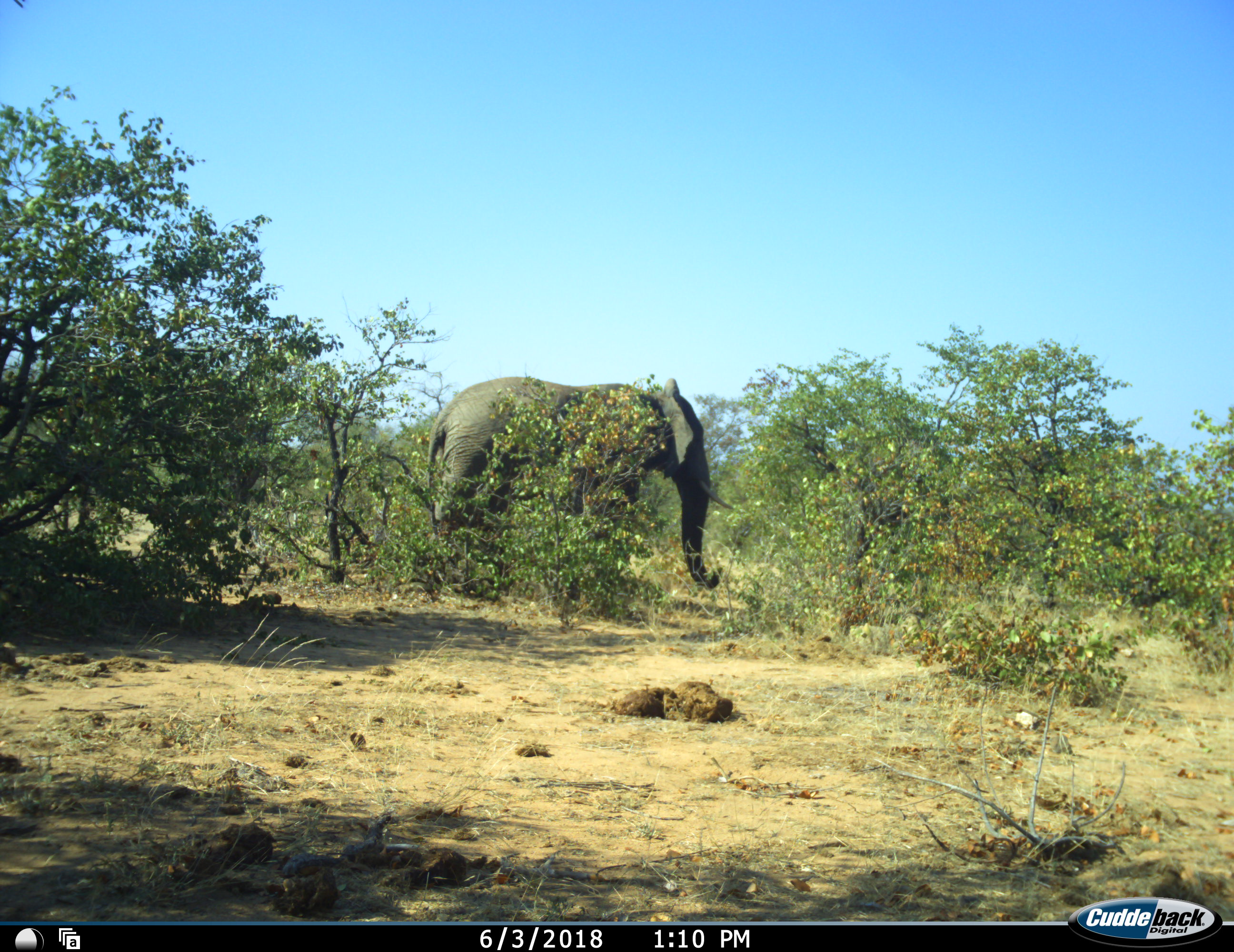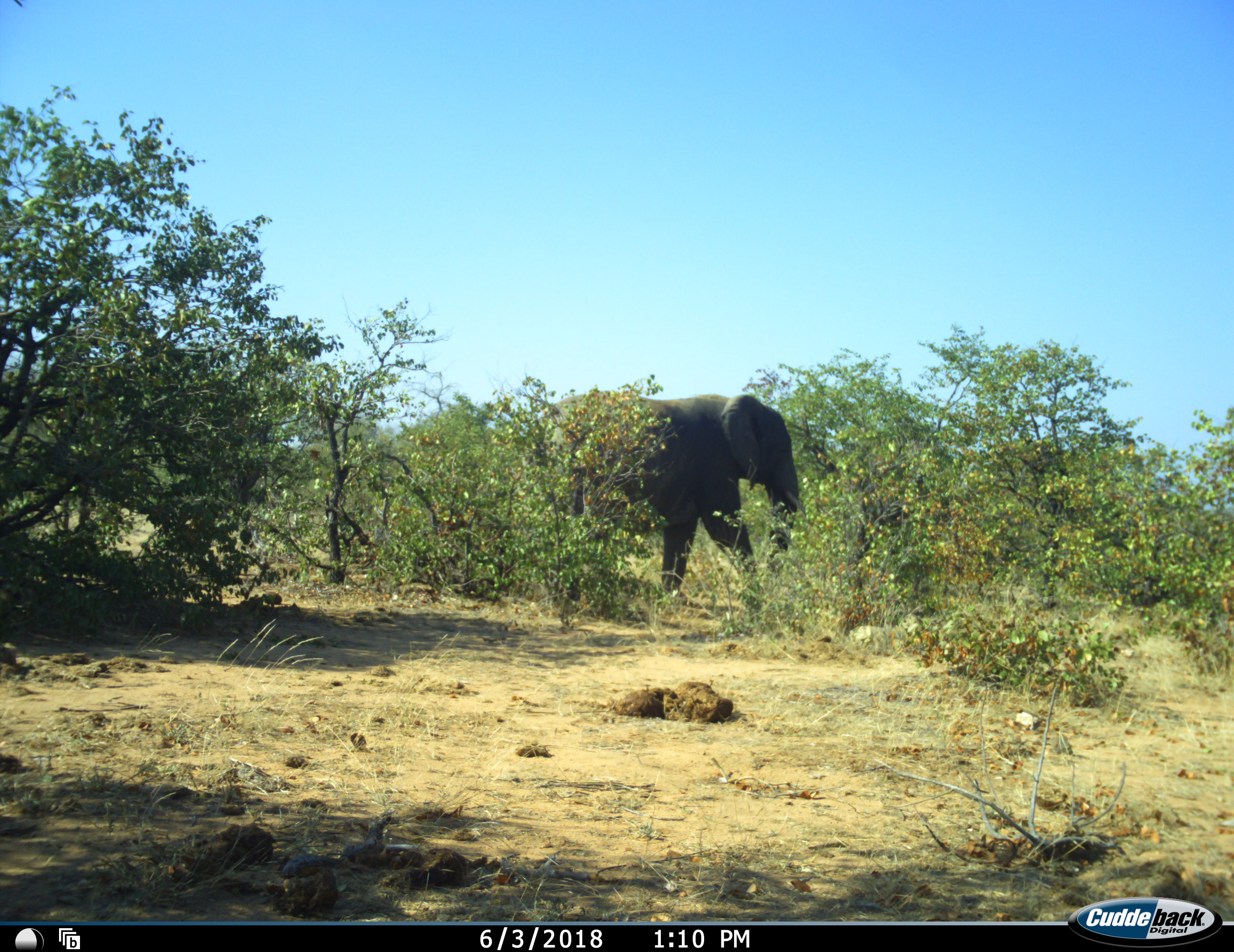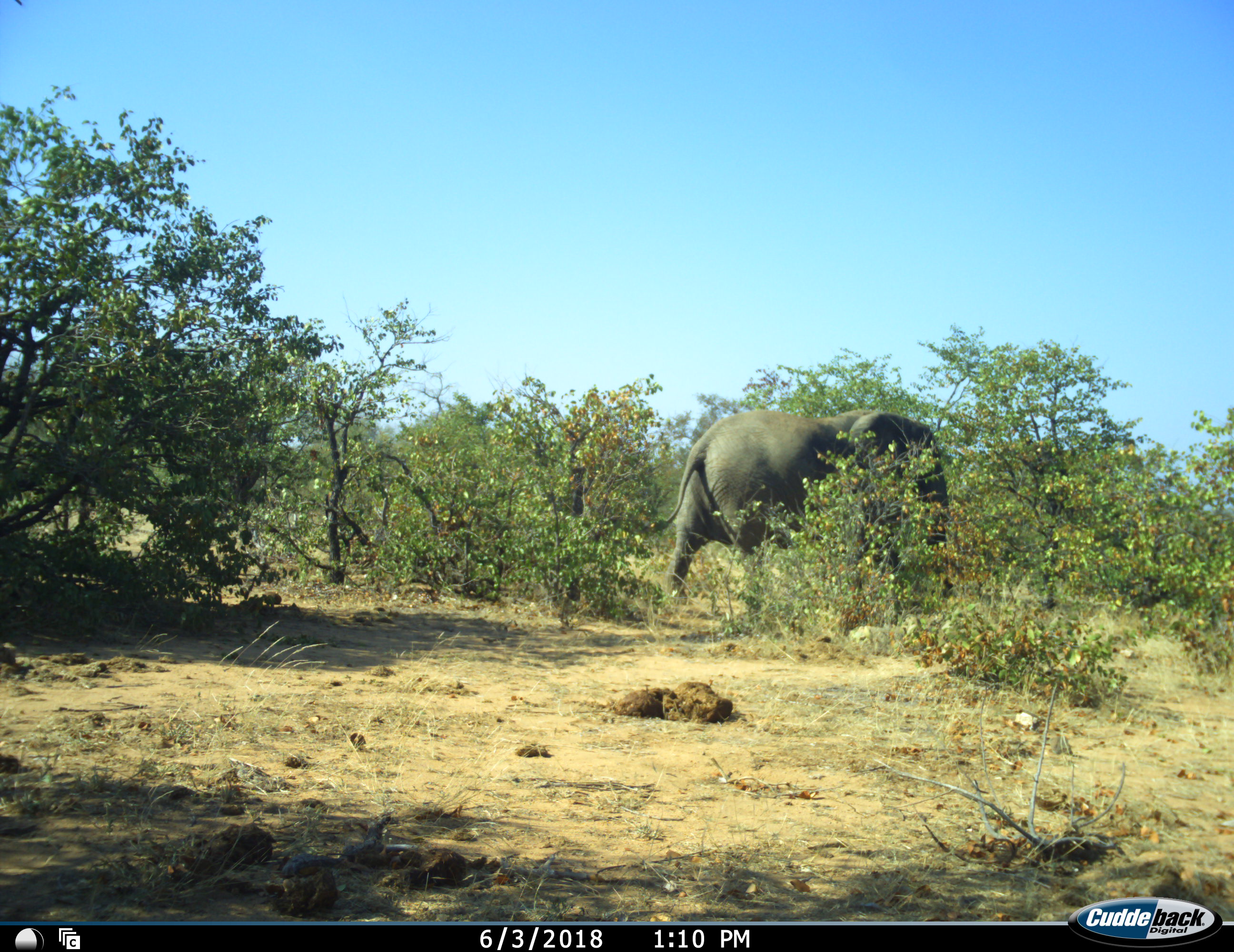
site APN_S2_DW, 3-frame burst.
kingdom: Animalia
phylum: Chordata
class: Mammalia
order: Proboscidea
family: Elephantidae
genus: Loxodonta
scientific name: Loxodonta africana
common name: african bush elephant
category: elephant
Elephant (african bush elephant) (Loxodonta africana), count 1. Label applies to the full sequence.